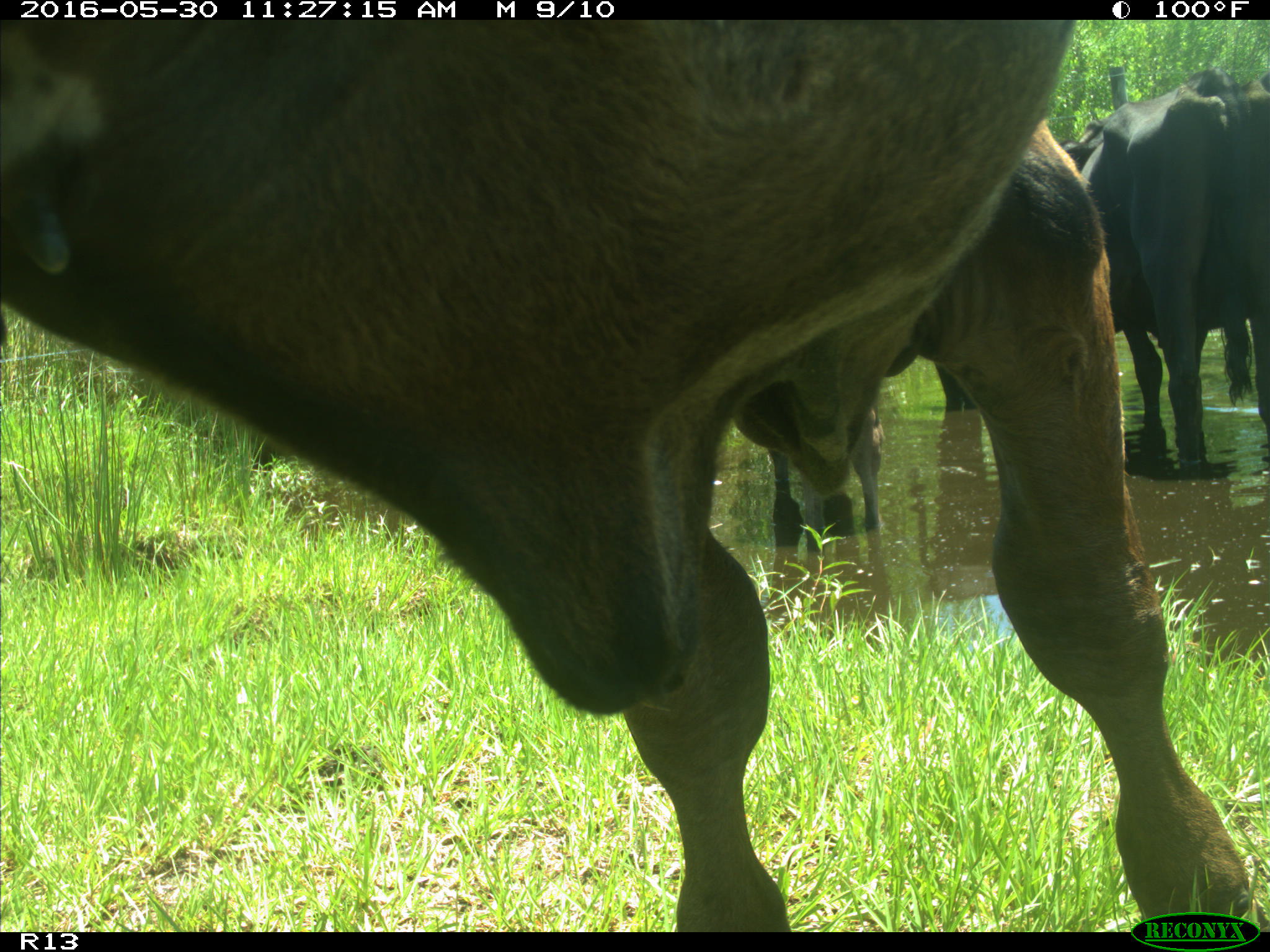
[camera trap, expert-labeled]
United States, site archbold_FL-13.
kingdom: Animalia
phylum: Chordata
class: Mammalia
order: Artiodactyla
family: Bovidae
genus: Bos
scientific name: Bos taurus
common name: domestic cow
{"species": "Bos taurus (domestic cow)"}